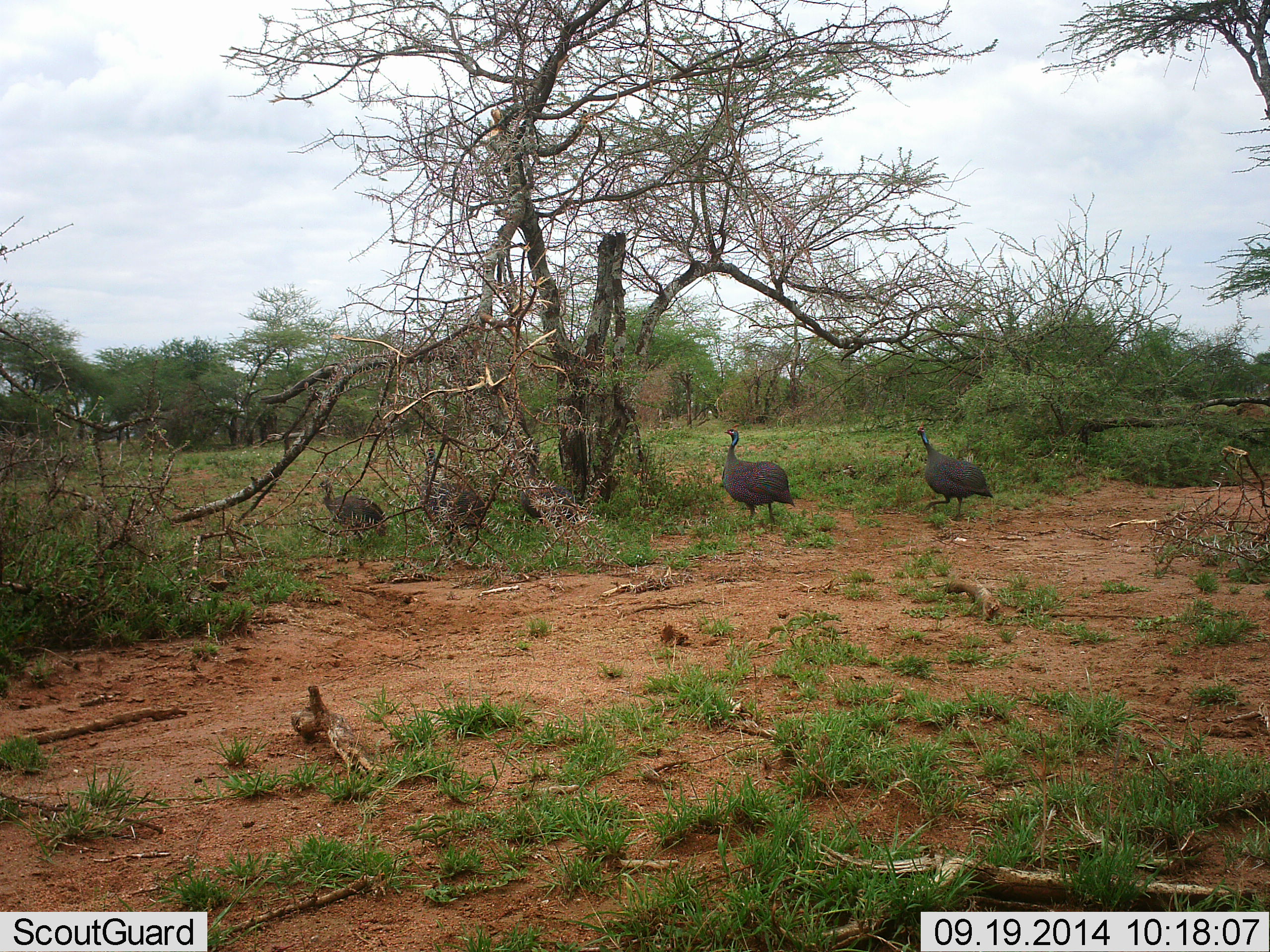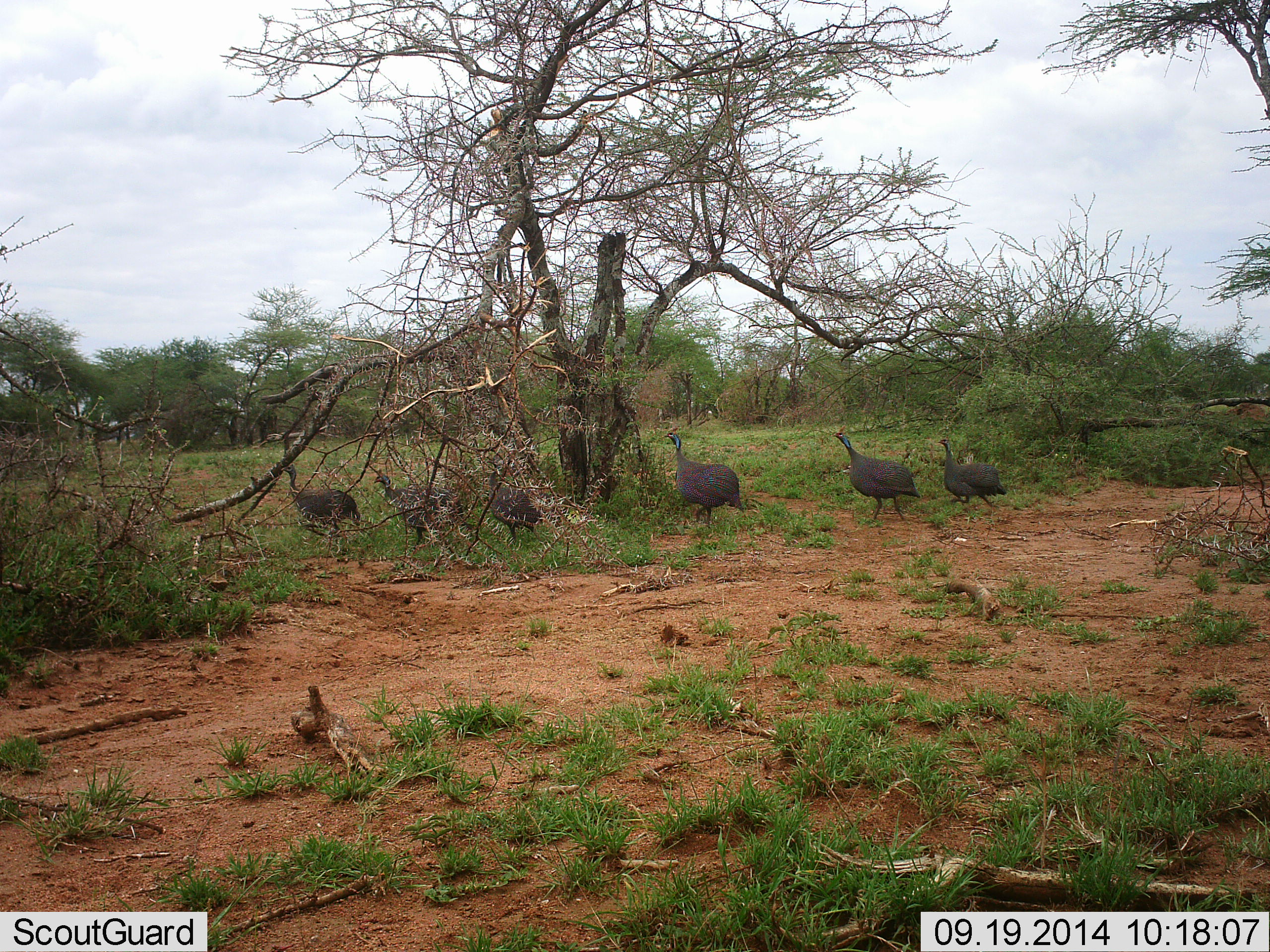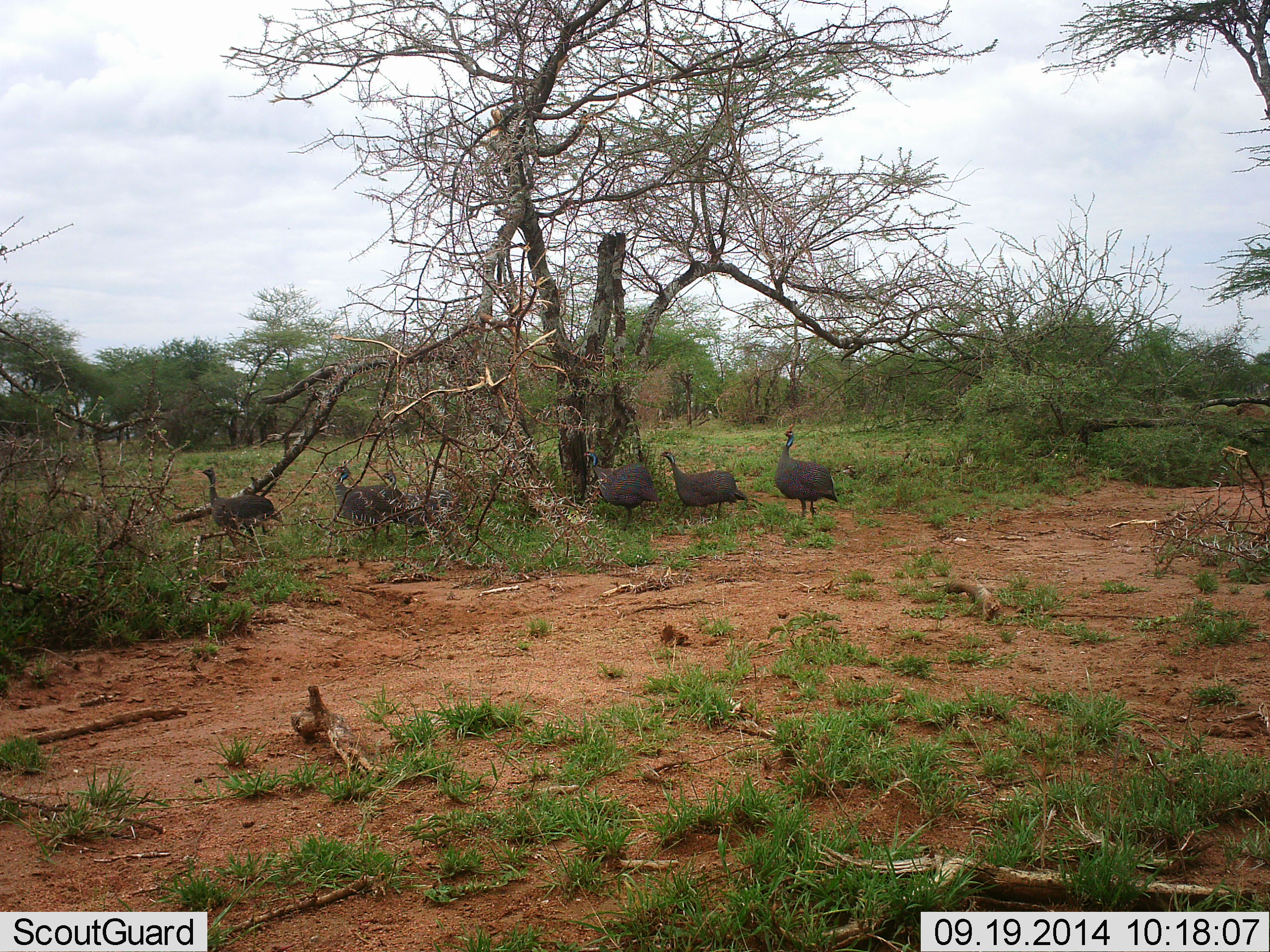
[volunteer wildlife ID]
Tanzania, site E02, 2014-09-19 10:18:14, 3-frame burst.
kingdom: Animalia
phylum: Chordata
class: Aves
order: Galliformes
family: Numididae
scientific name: Numididae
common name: guinea fowl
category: guineafowl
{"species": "guineafowl (guinea fowl) (Numididae)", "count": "6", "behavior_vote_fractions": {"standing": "0%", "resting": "0%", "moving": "100%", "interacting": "0%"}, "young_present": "10%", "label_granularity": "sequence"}